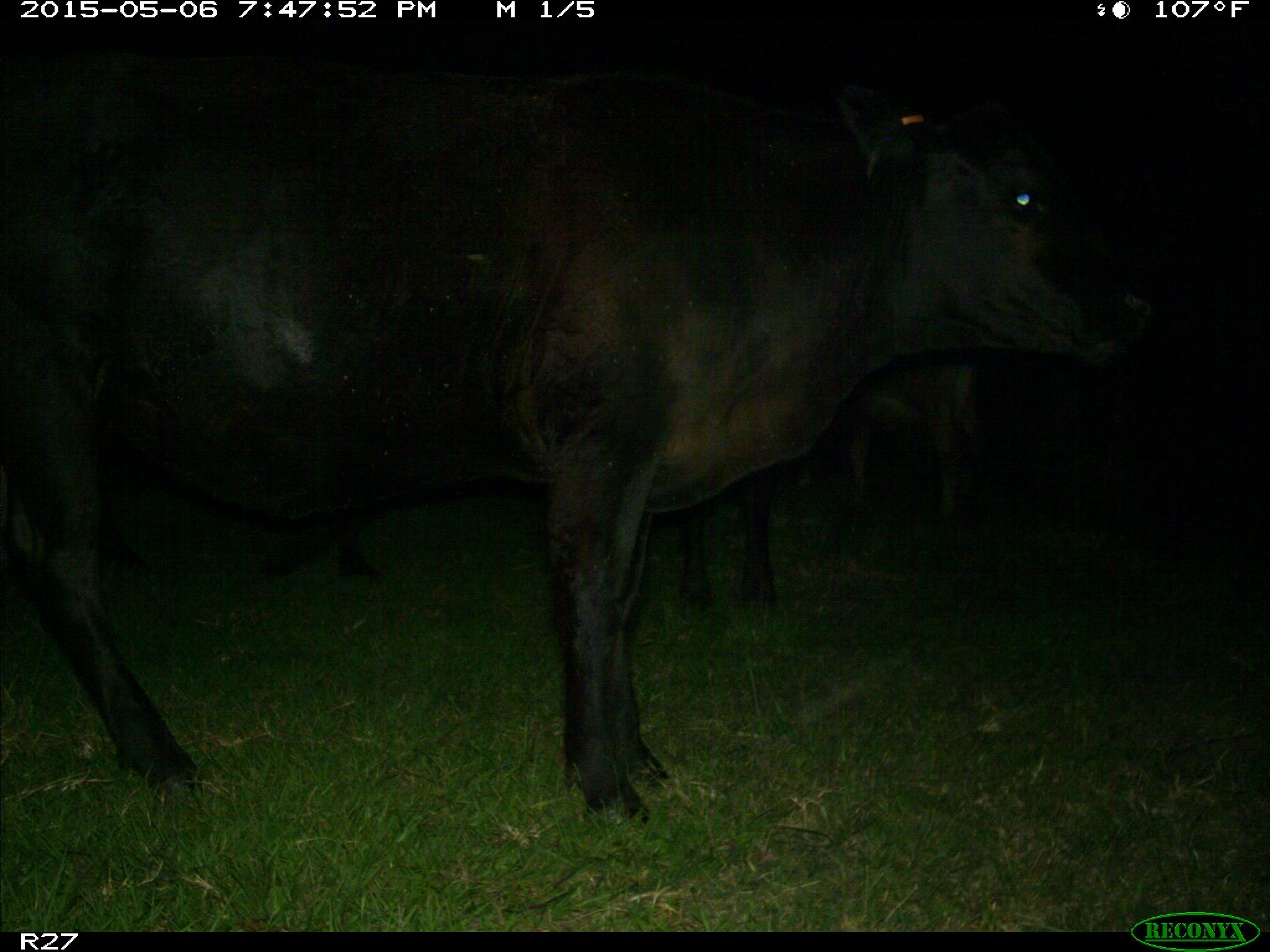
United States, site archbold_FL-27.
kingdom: Animalia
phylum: Chordata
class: Mammalia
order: Artiodactyla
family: Bovidae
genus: Bos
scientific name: Bos taurus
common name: domestic cow